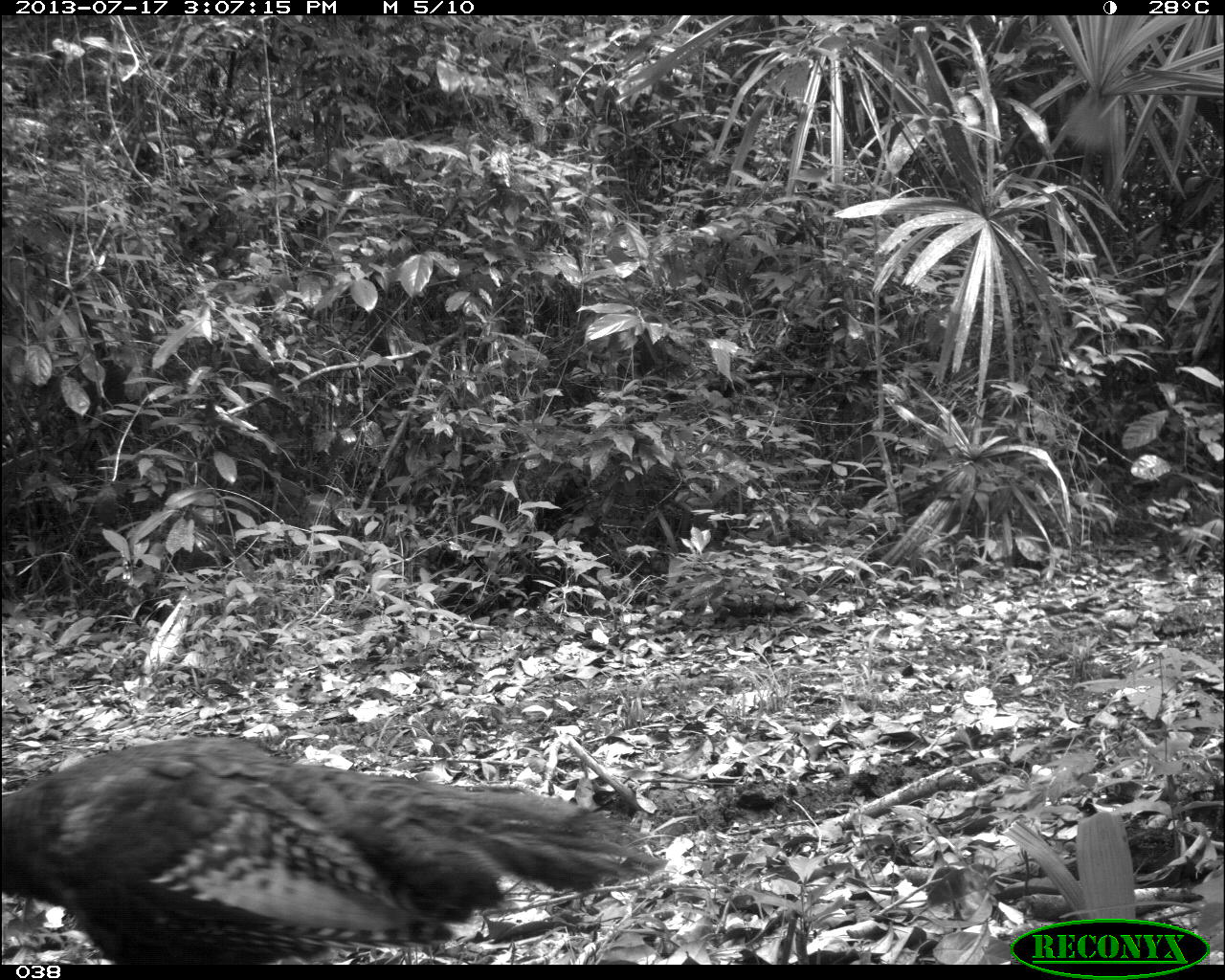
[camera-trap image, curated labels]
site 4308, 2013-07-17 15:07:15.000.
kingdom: Animalia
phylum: Chordata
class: Aves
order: Galliformes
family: Phasianidae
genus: Meleagris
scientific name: Meleagris ocellata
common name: ocellated turkey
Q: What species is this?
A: Meleagris ocellata (ocellated turkey).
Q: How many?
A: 1.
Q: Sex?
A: Male.